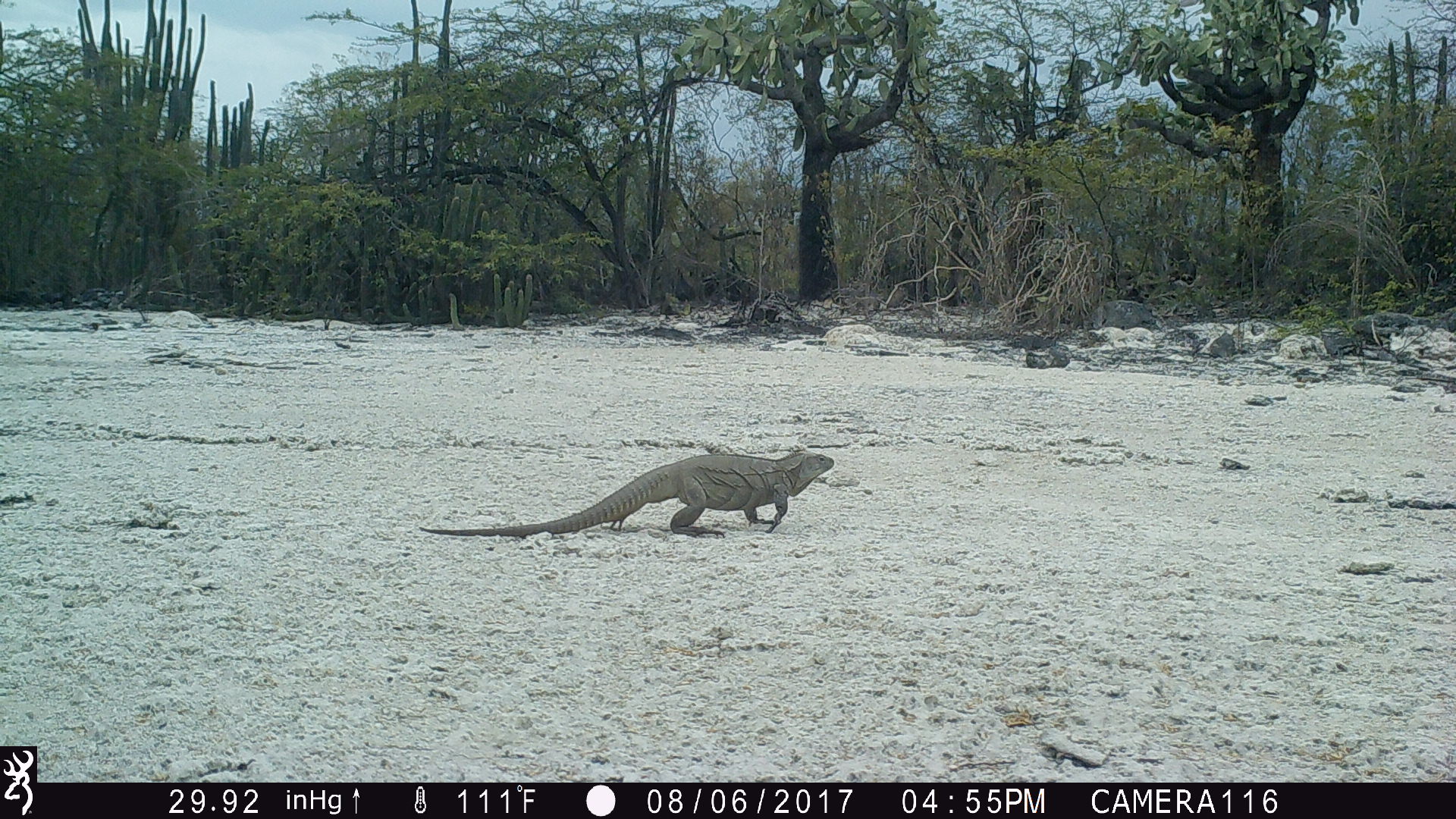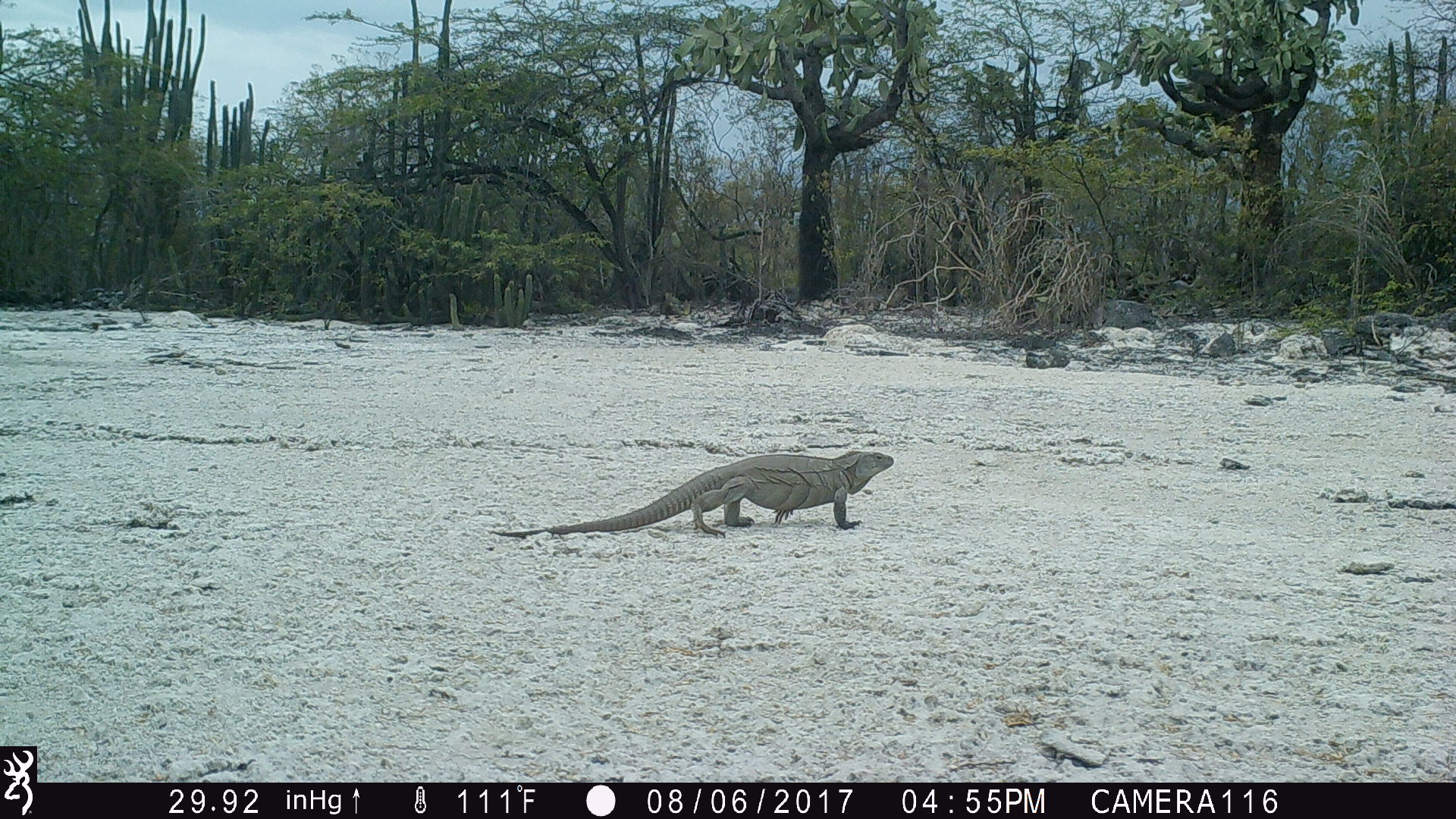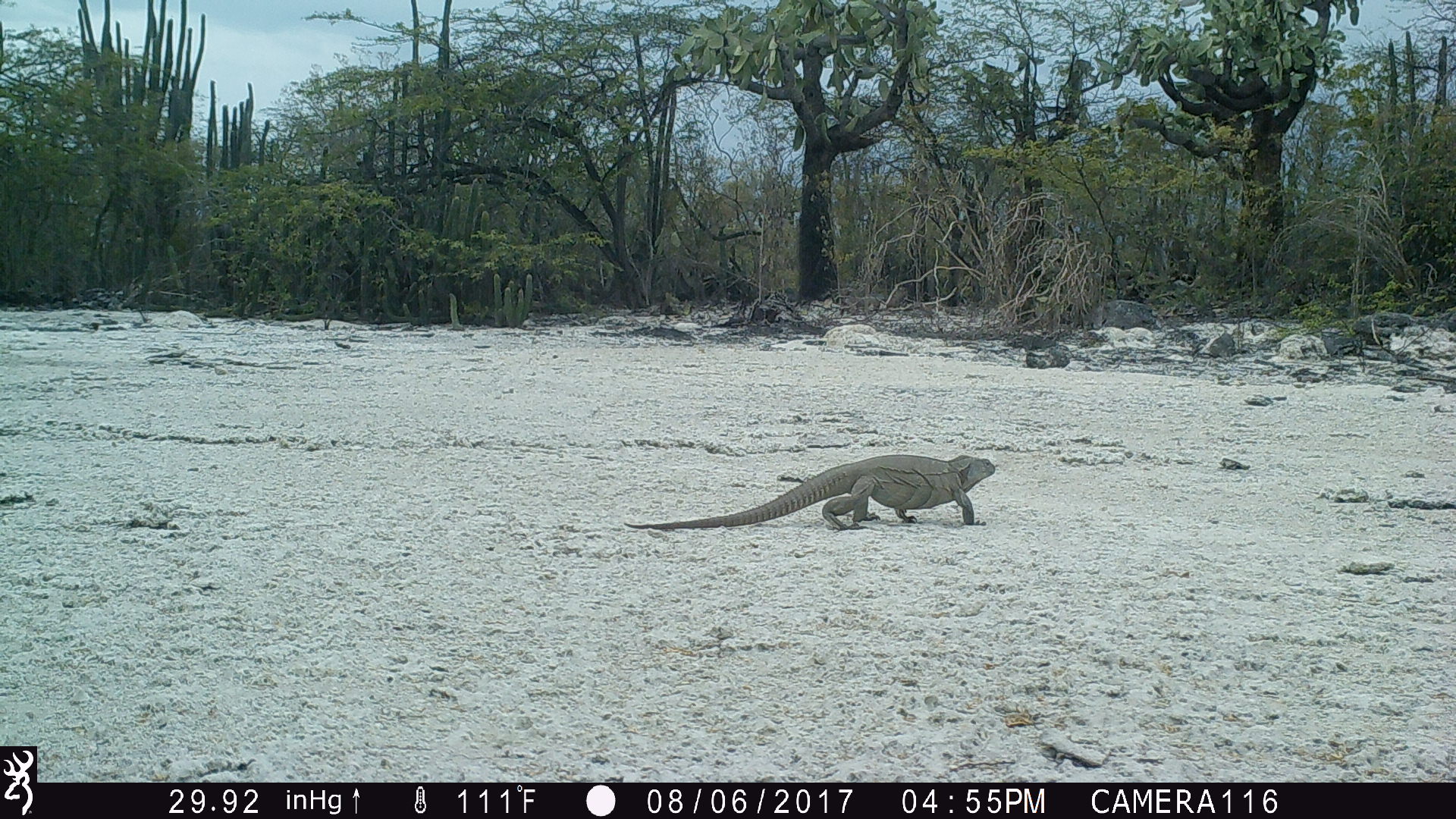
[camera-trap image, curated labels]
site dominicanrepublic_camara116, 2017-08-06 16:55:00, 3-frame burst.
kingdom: Animalia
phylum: Chordata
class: Reptilia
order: Squamata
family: Iguanidae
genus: Iguana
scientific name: Iguana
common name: typical iguanas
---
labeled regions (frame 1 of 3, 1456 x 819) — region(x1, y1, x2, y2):
iguana: region(419, 447, 841, 538)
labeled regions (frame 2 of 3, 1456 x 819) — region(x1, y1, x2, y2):
iguana: region(485, 450, 891, 548)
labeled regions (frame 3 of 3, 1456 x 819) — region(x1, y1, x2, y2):
iguana: region(622, 453, 1000, 532)